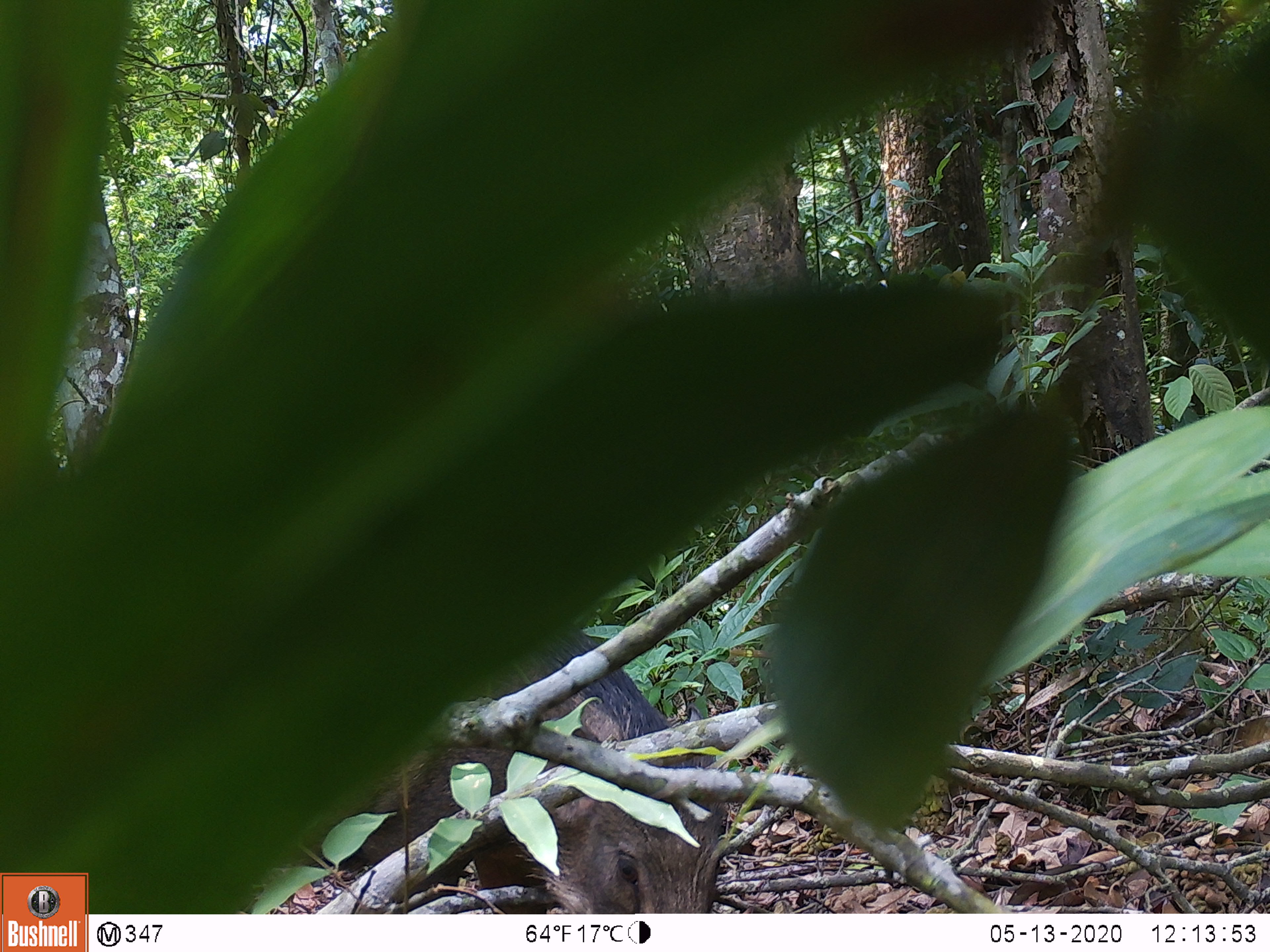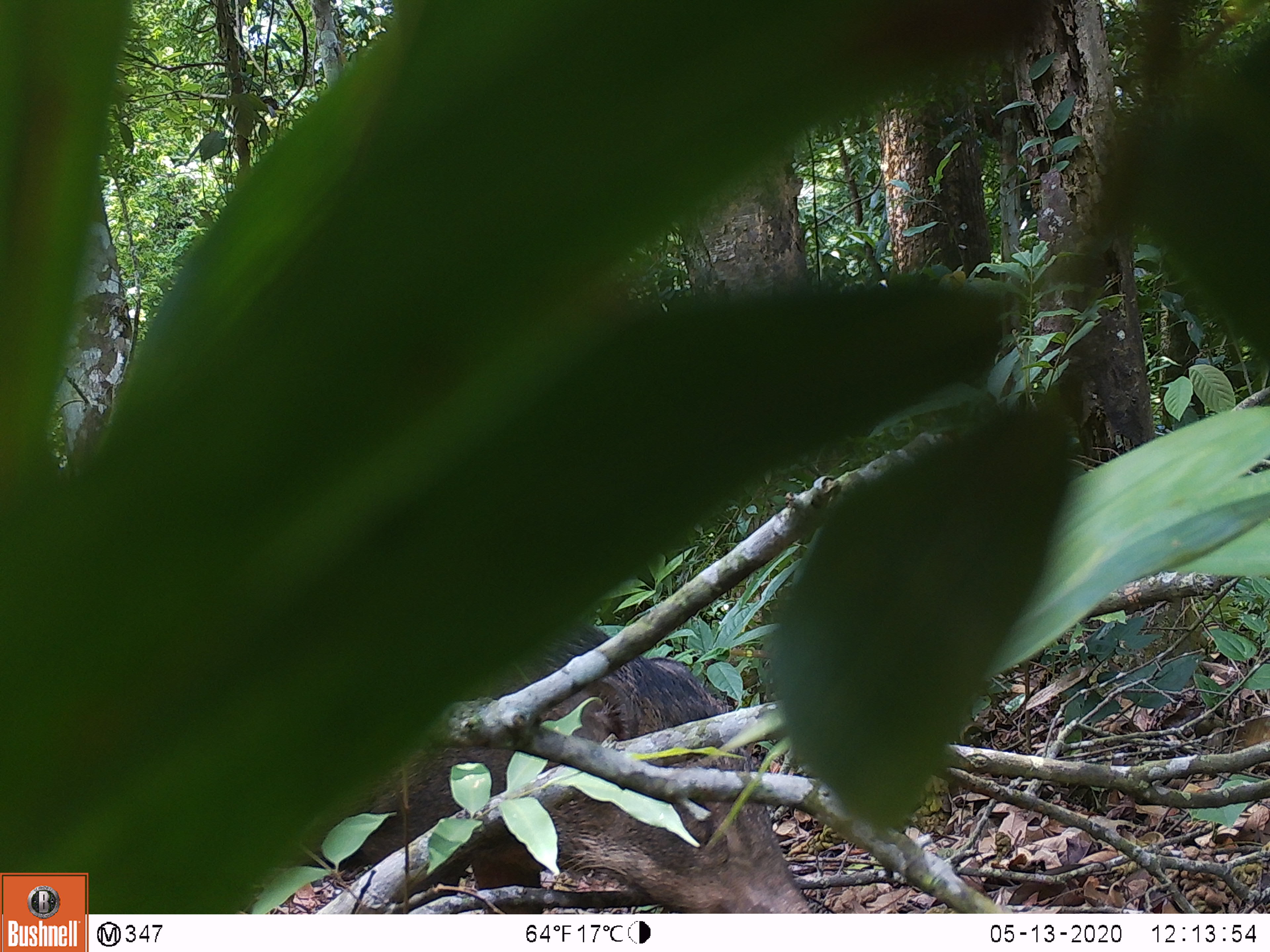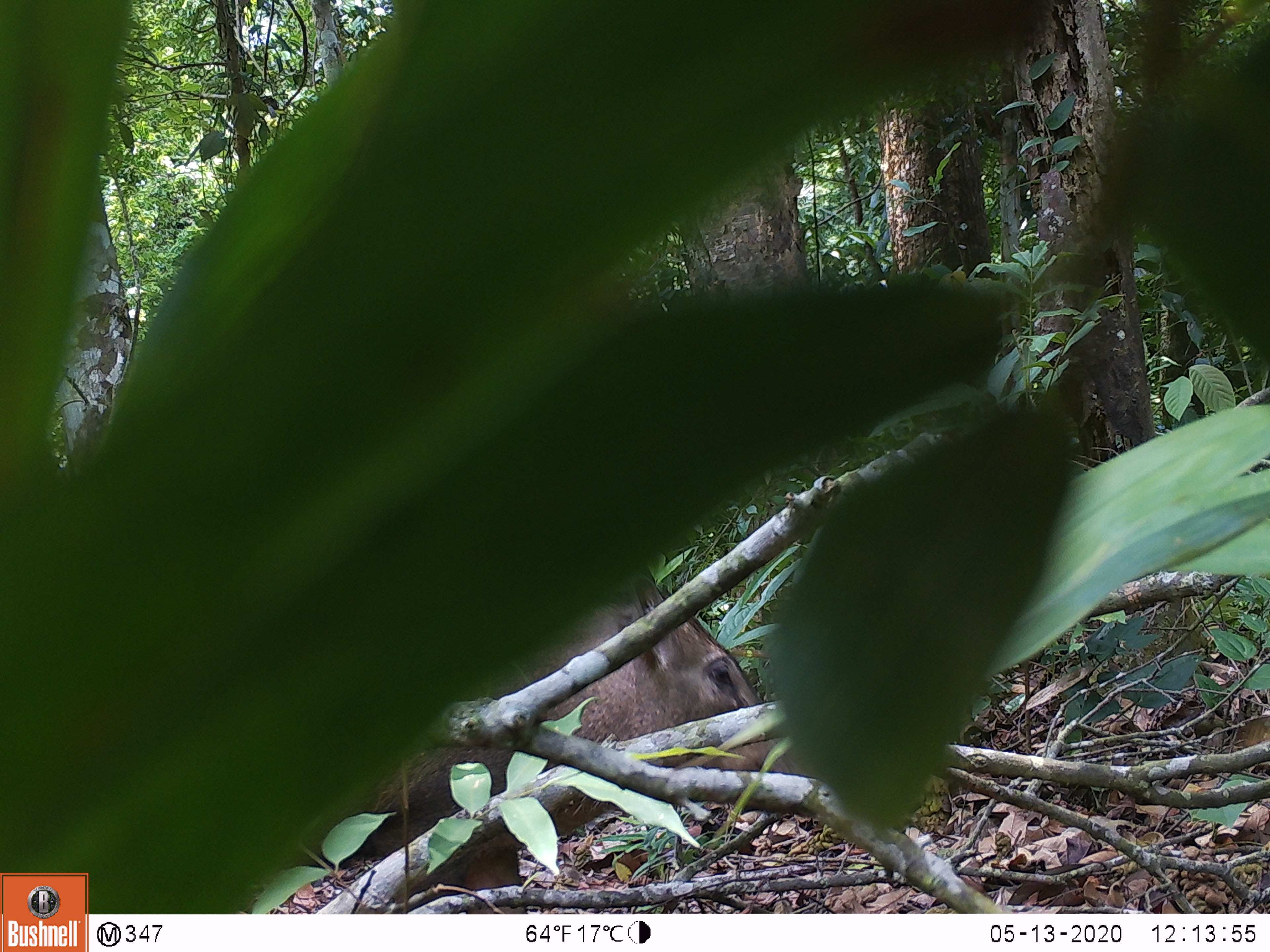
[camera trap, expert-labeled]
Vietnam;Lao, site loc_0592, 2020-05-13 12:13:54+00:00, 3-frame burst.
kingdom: Animalia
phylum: Chordata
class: Mammalia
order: Artiodactyla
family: Suidae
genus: Sus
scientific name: Sus scrofa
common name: eurasian wild pig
Eurasian wild pig (Sus scrofa). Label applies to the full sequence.